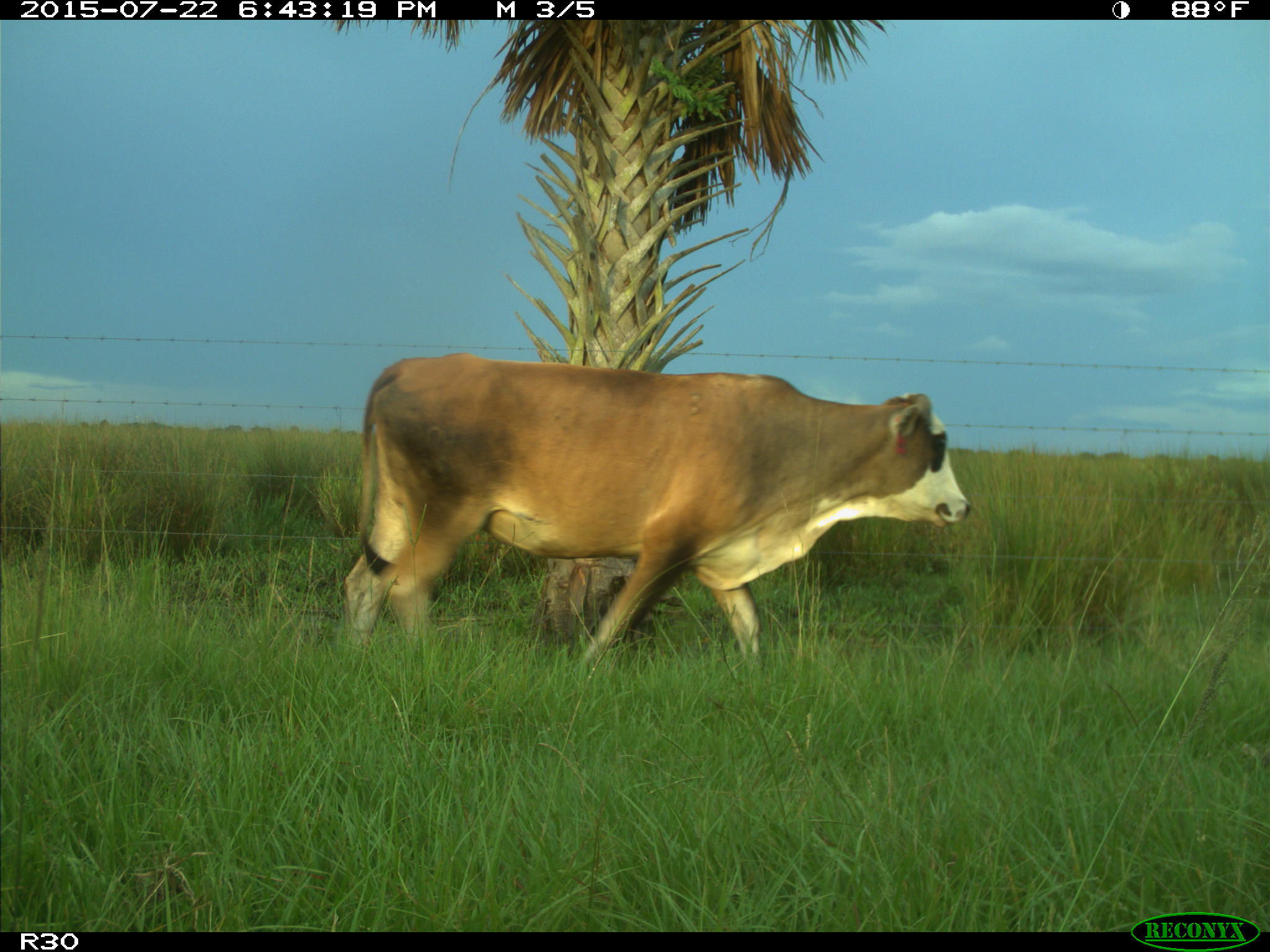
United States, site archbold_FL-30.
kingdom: Animalia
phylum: Chordata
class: Mammalia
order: Artiodactyla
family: Bovidae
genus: Bos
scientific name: Bos taurus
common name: domestic cow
Bos taurus (domestic cow).